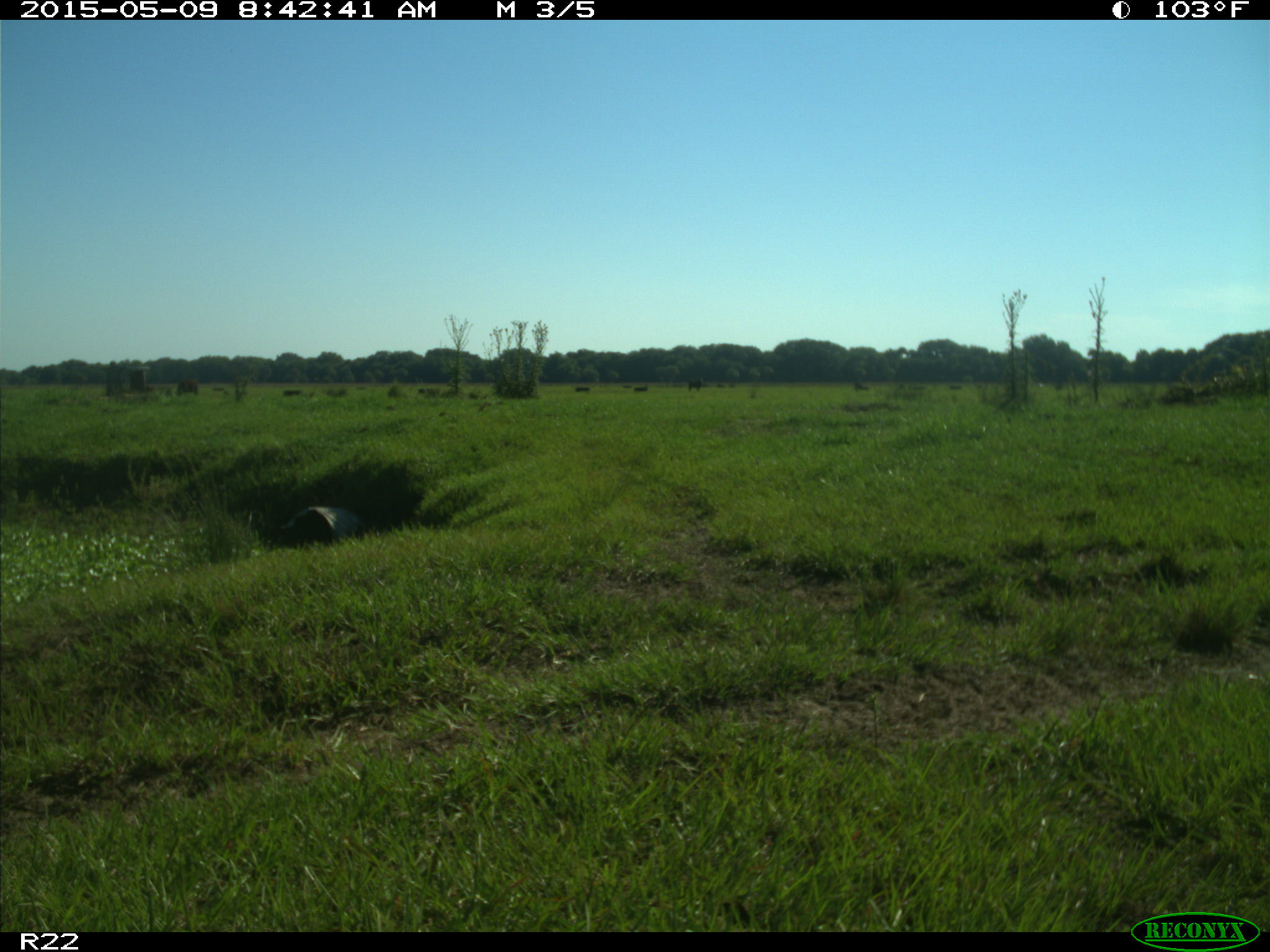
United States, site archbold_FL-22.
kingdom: Animalia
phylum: Chordata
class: Mammalia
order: Artiodactyla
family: Bovidae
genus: Bos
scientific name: Bos taurus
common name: domestic cow